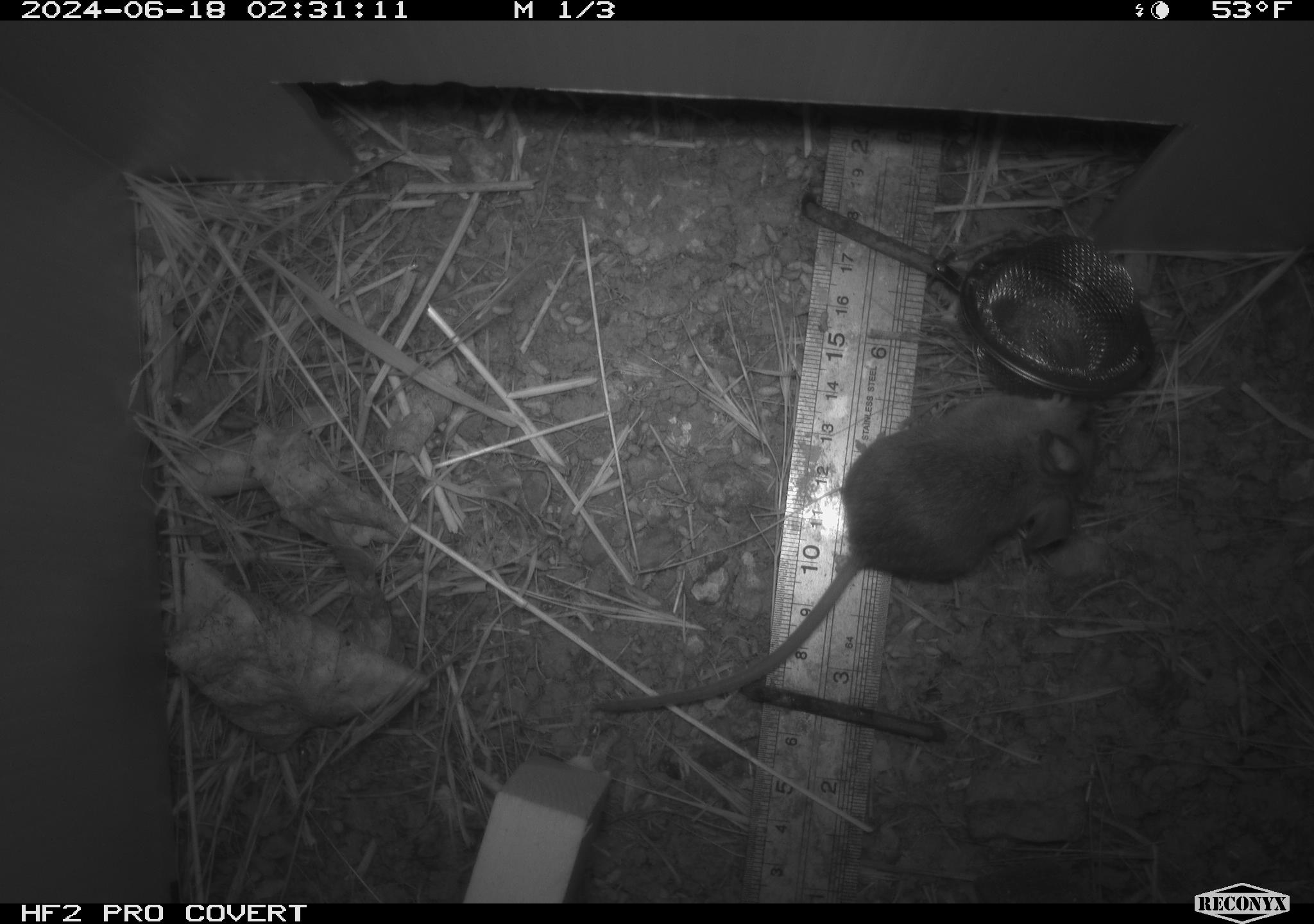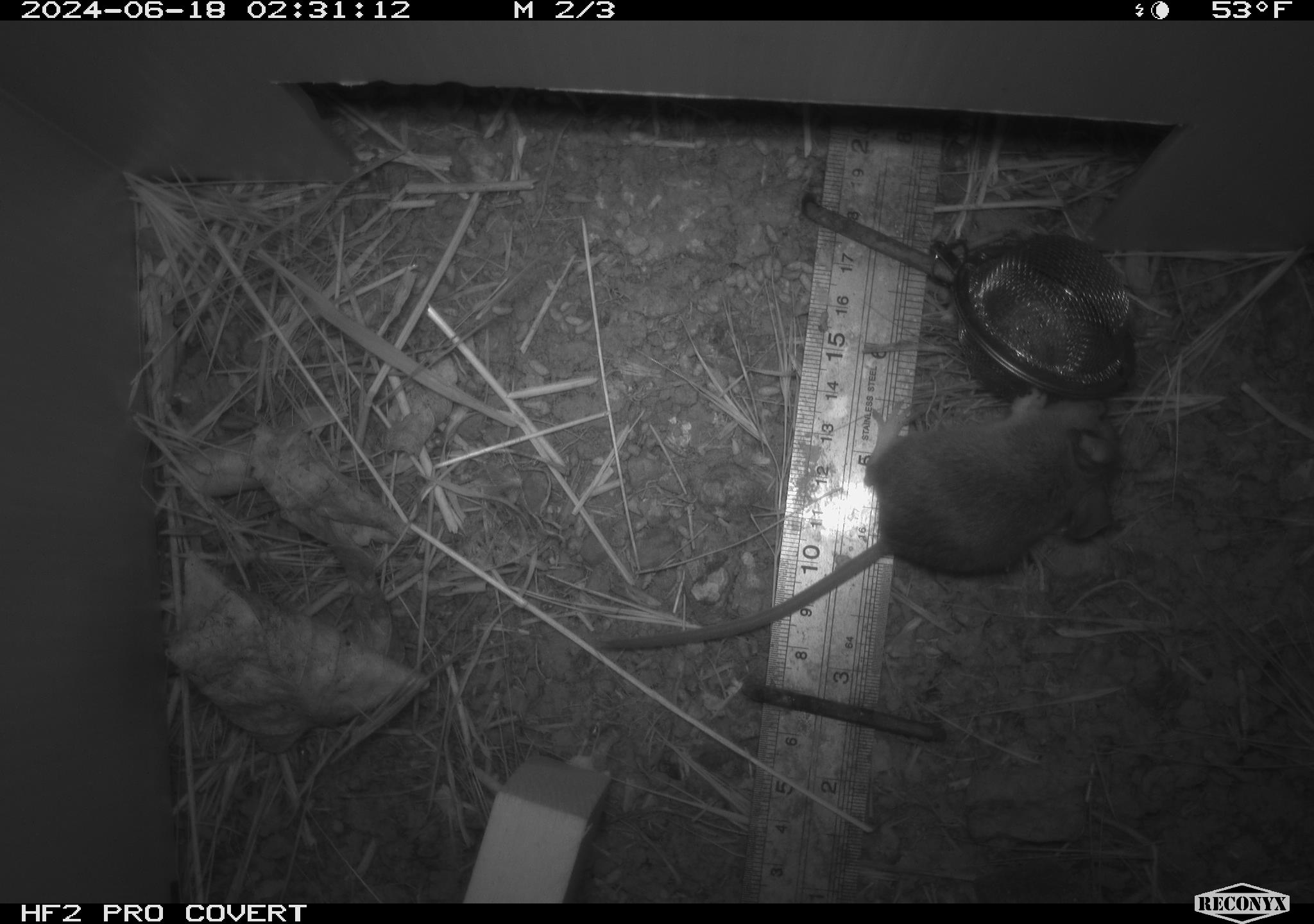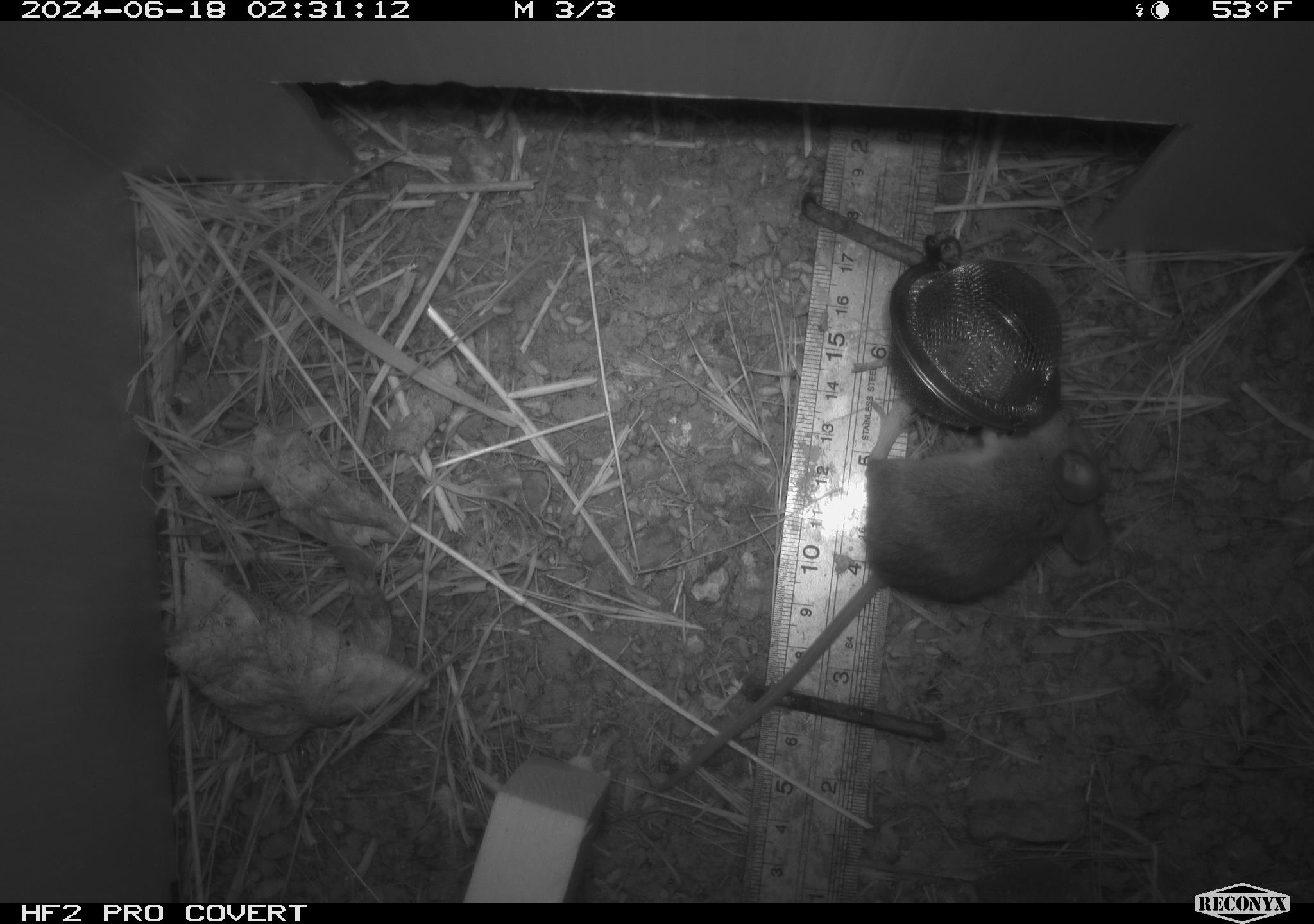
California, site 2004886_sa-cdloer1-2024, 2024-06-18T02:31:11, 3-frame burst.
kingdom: Animalia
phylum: Chordata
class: Mammalia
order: Rodentia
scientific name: Rodentia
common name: mouse species